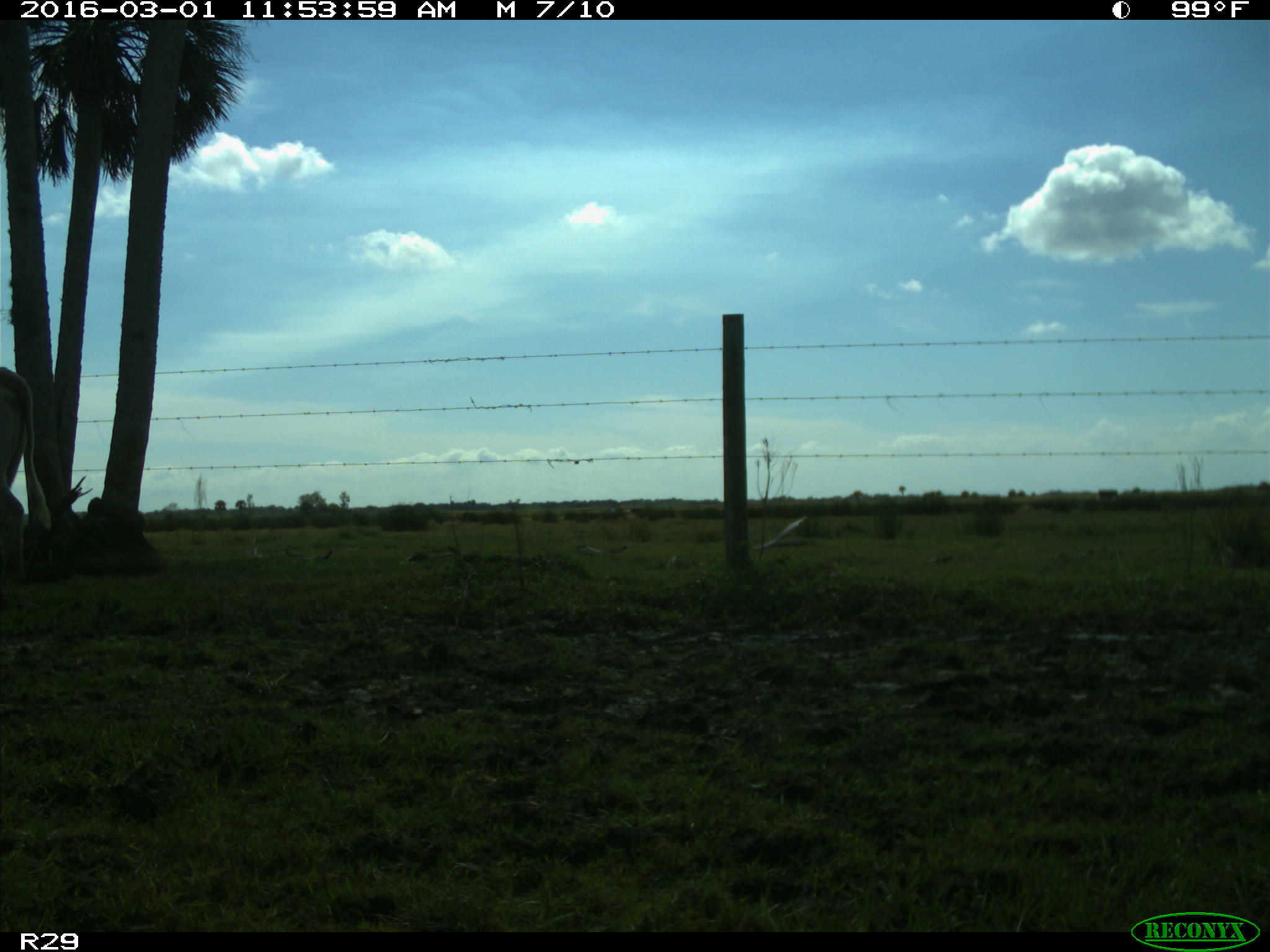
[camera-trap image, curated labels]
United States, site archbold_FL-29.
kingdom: Animalia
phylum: Chordata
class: Mammalia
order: Artiodactyla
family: Bovidae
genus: Bos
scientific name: Bos taurus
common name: domestic cow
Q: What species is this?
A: Bos taurus (domestic cow).